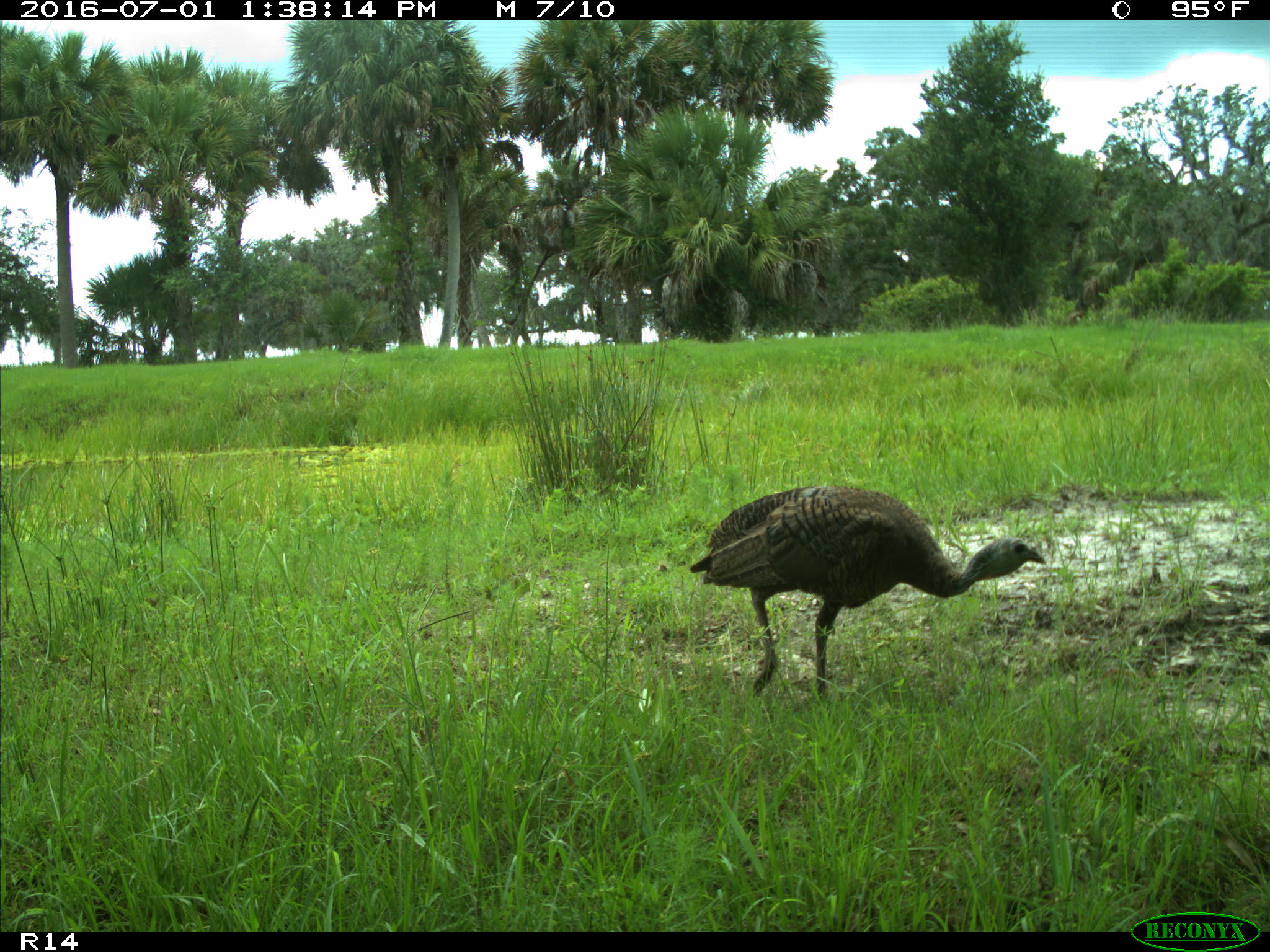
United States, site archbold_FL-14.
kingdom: Animalia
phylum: Chordata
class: Aves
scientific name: Aves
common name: birds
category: unidentified bird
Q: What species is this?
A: Unidentified bird (birds) (Aves).